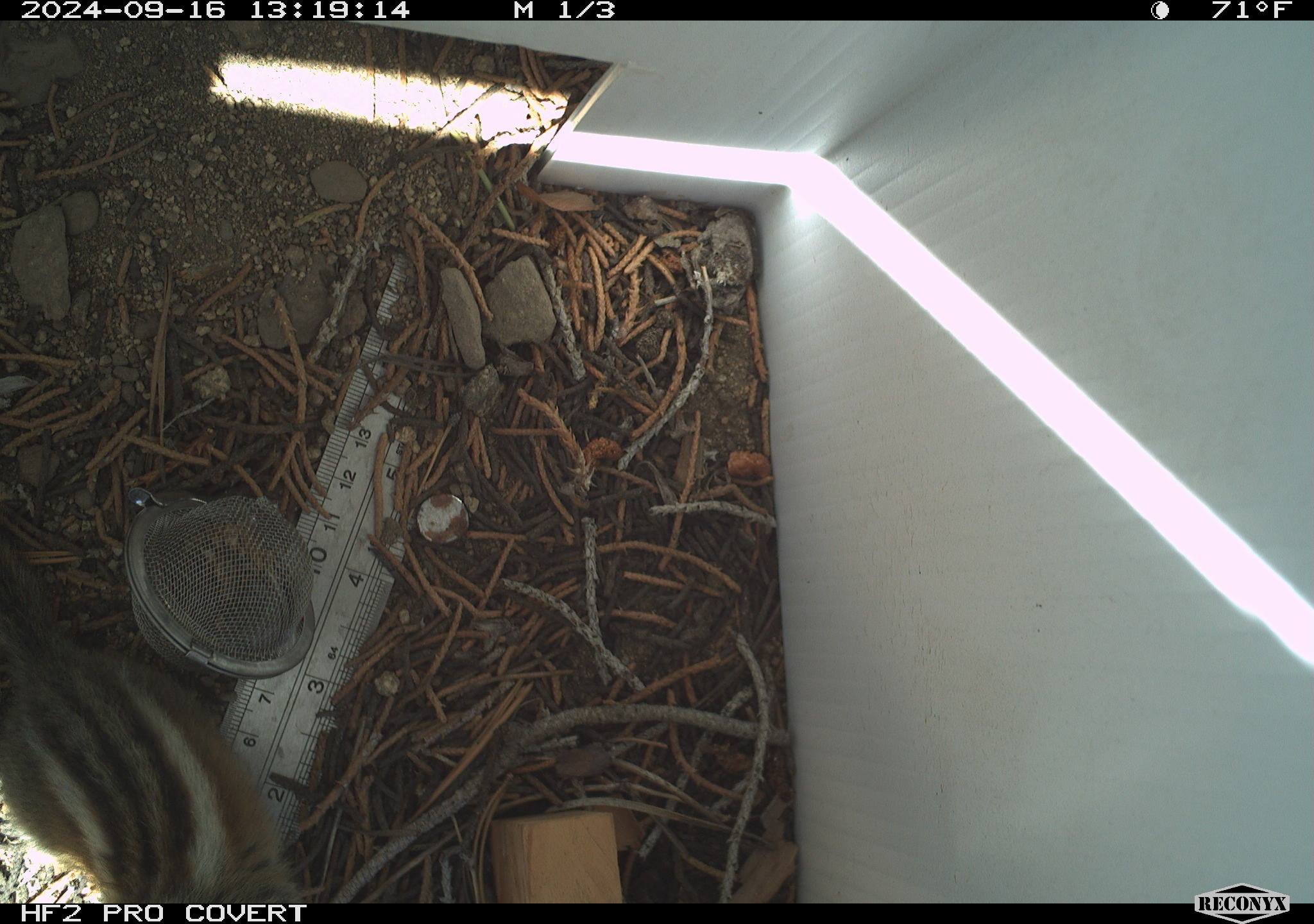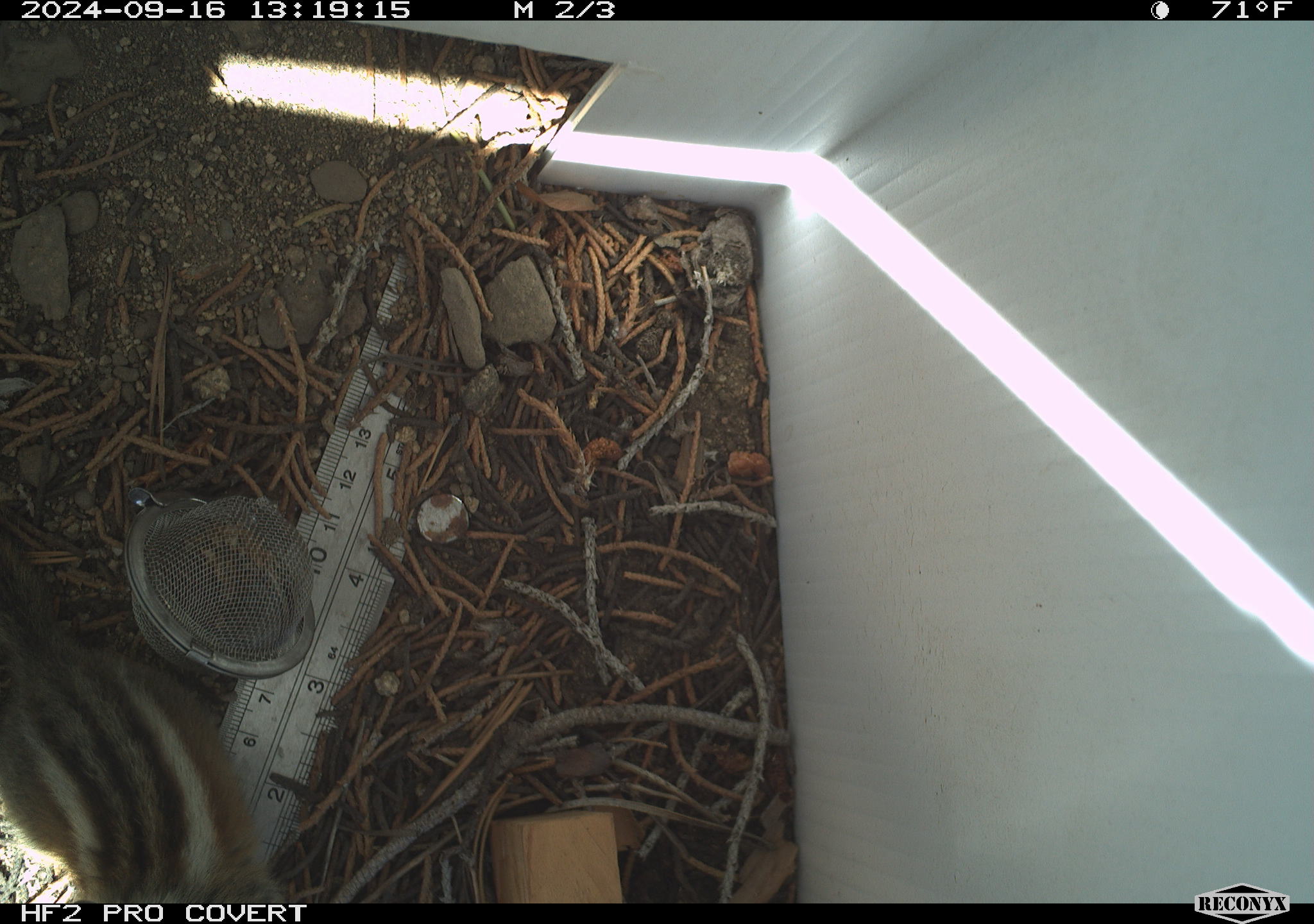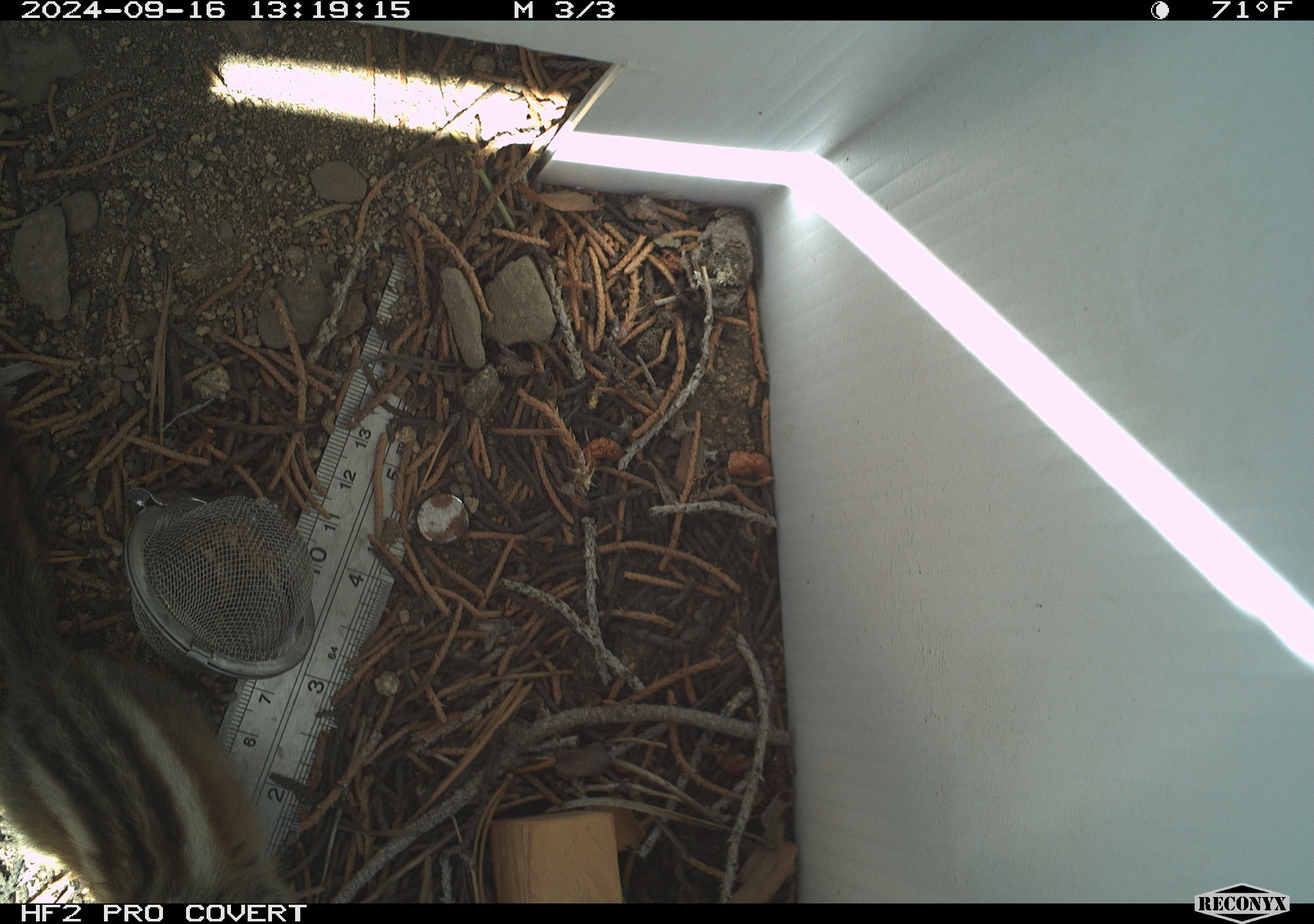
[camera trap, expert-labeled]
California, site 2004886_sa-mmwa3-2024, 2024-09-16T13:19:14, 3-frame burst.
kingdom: Animalia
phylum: Chordata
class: Mammalia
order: Rodentia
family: Sciuridae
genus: Neotamias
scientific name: Neotamias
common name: western chipmunks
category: neotamias species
Neotamias species (western chipmunks) (Neotamias).